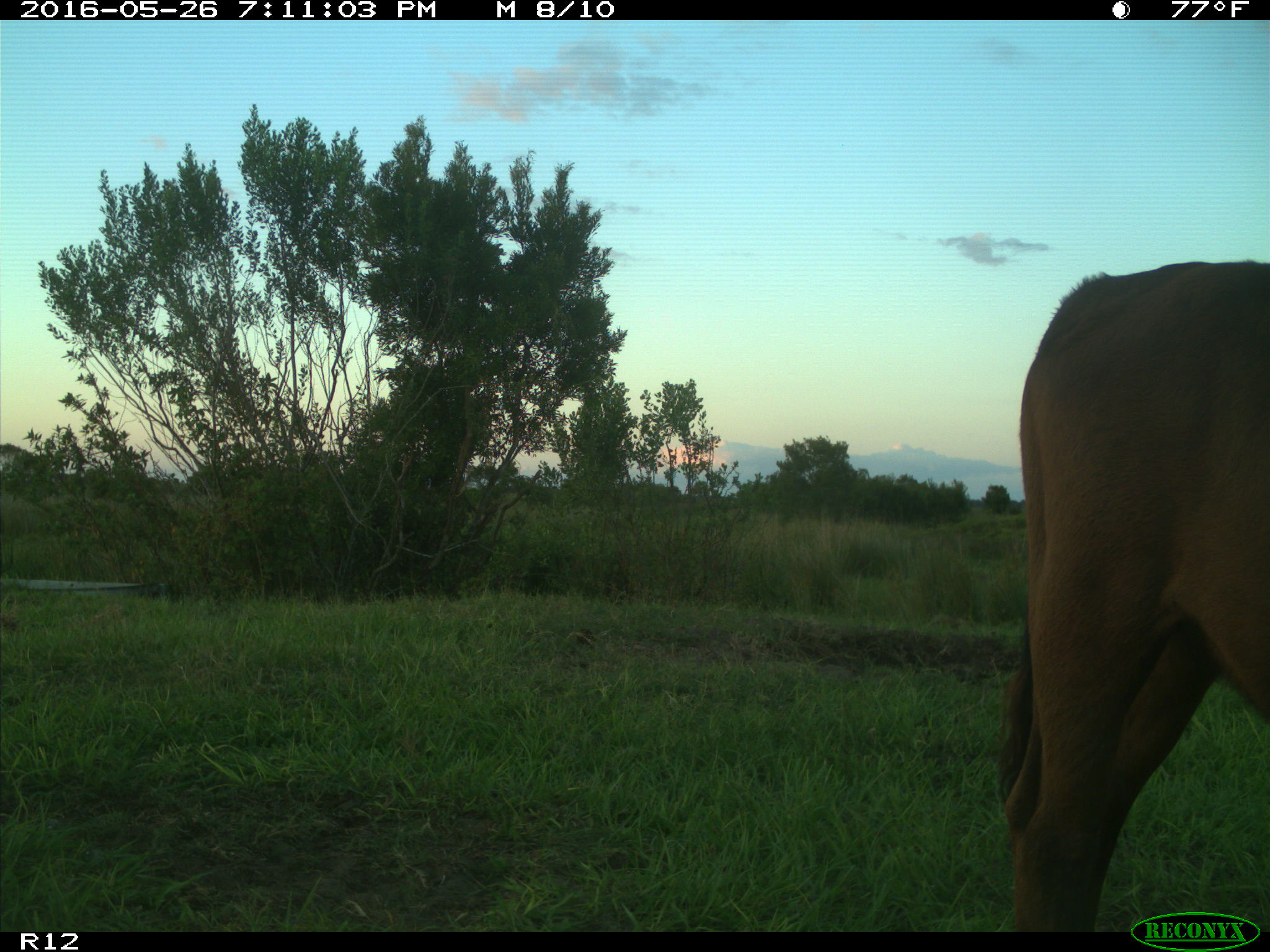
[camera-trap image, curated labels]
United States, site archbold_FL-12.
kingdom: Animalia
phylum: Chordata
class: Mammalia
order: Artiodactyla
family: Bovidae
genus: Bos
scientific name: Bos taurus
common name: domestic cow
Bos taurus (domestic cow).